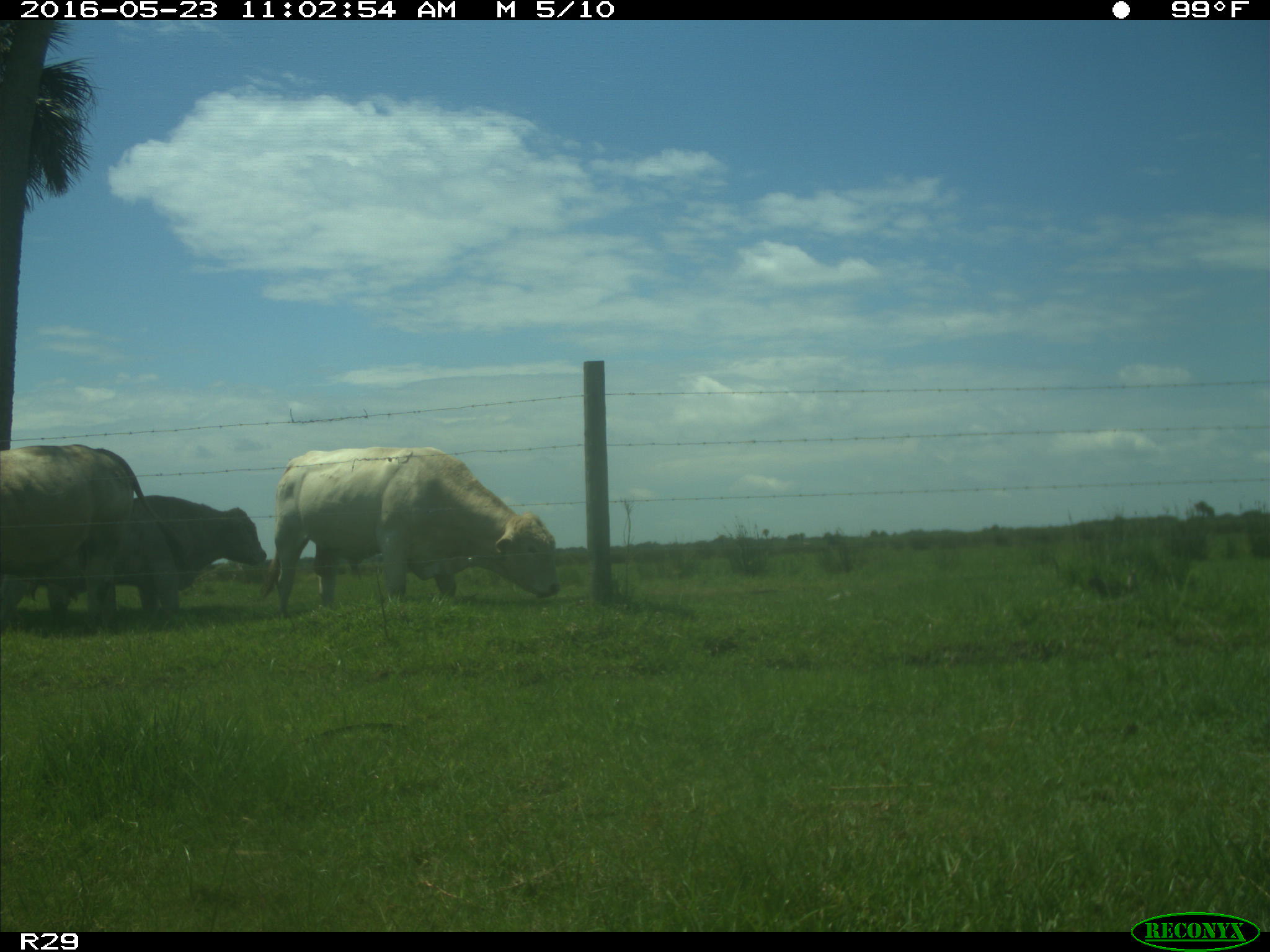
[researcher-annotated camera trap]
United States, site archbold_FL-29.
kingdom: Animalia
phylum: Chordata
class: Mammalia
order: Artiodactyla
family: Bovidae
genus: Bos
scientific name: Bos taurus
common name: domestic cow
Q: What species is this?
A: Bos taurus (domestic cow).